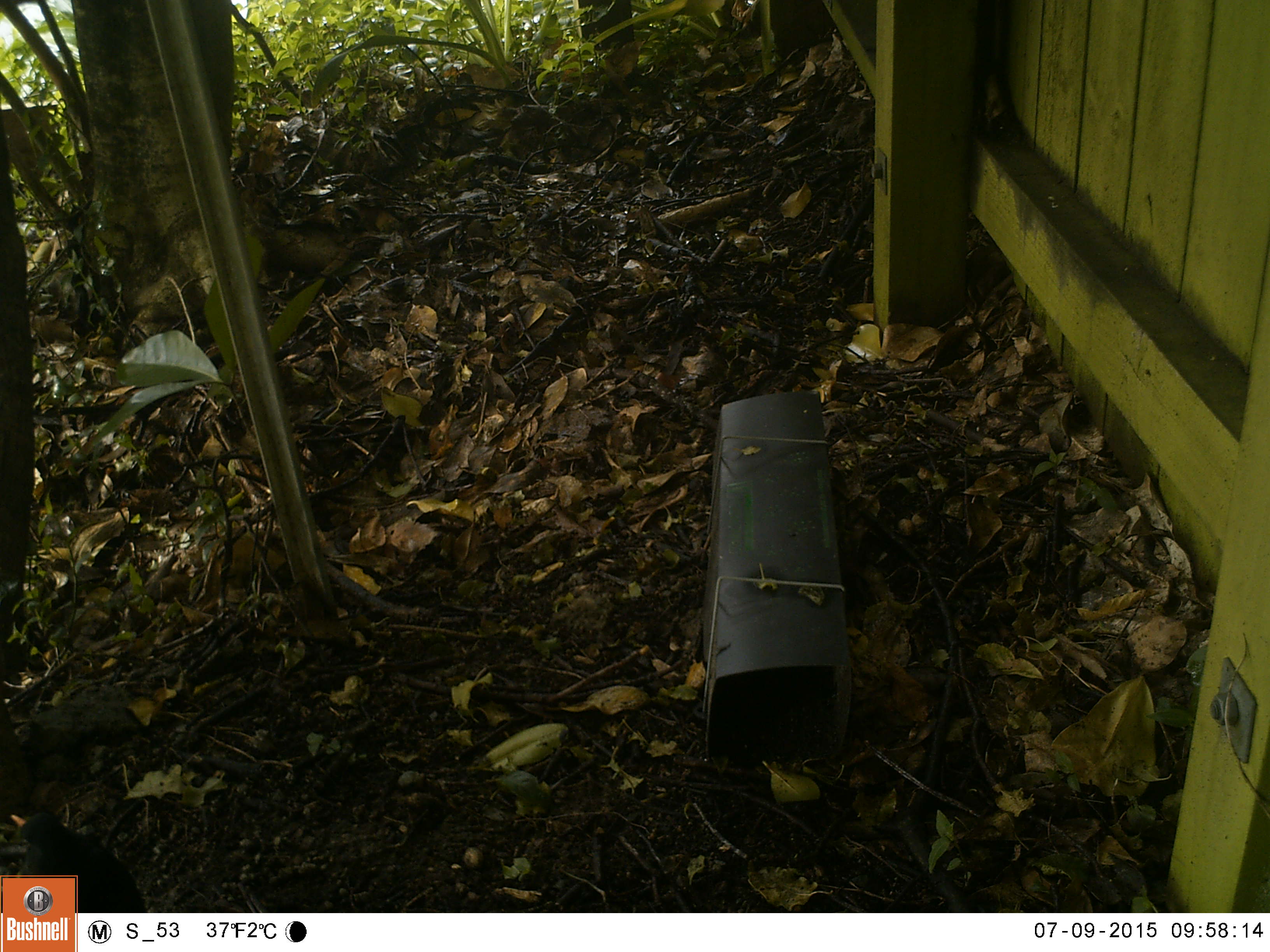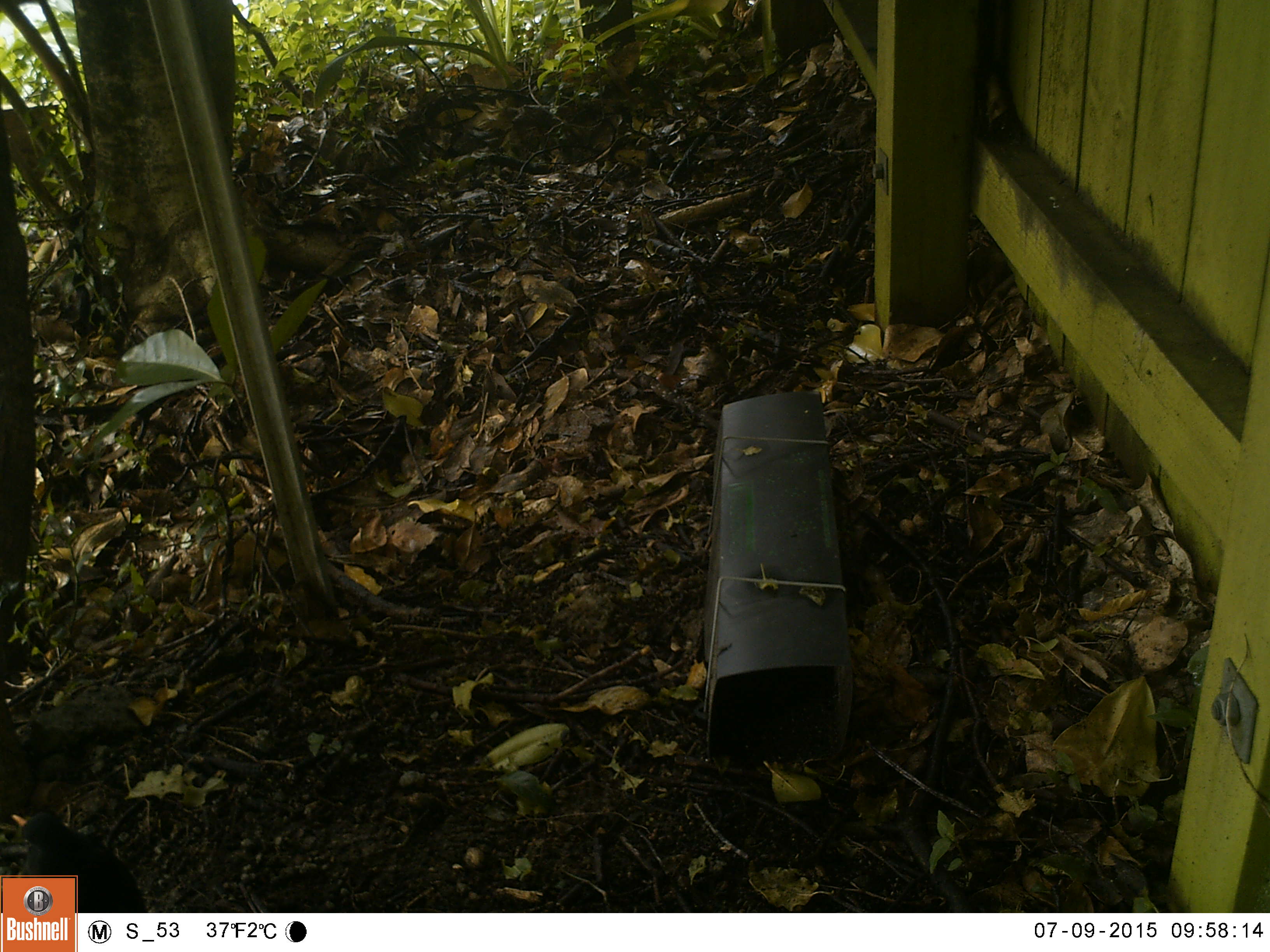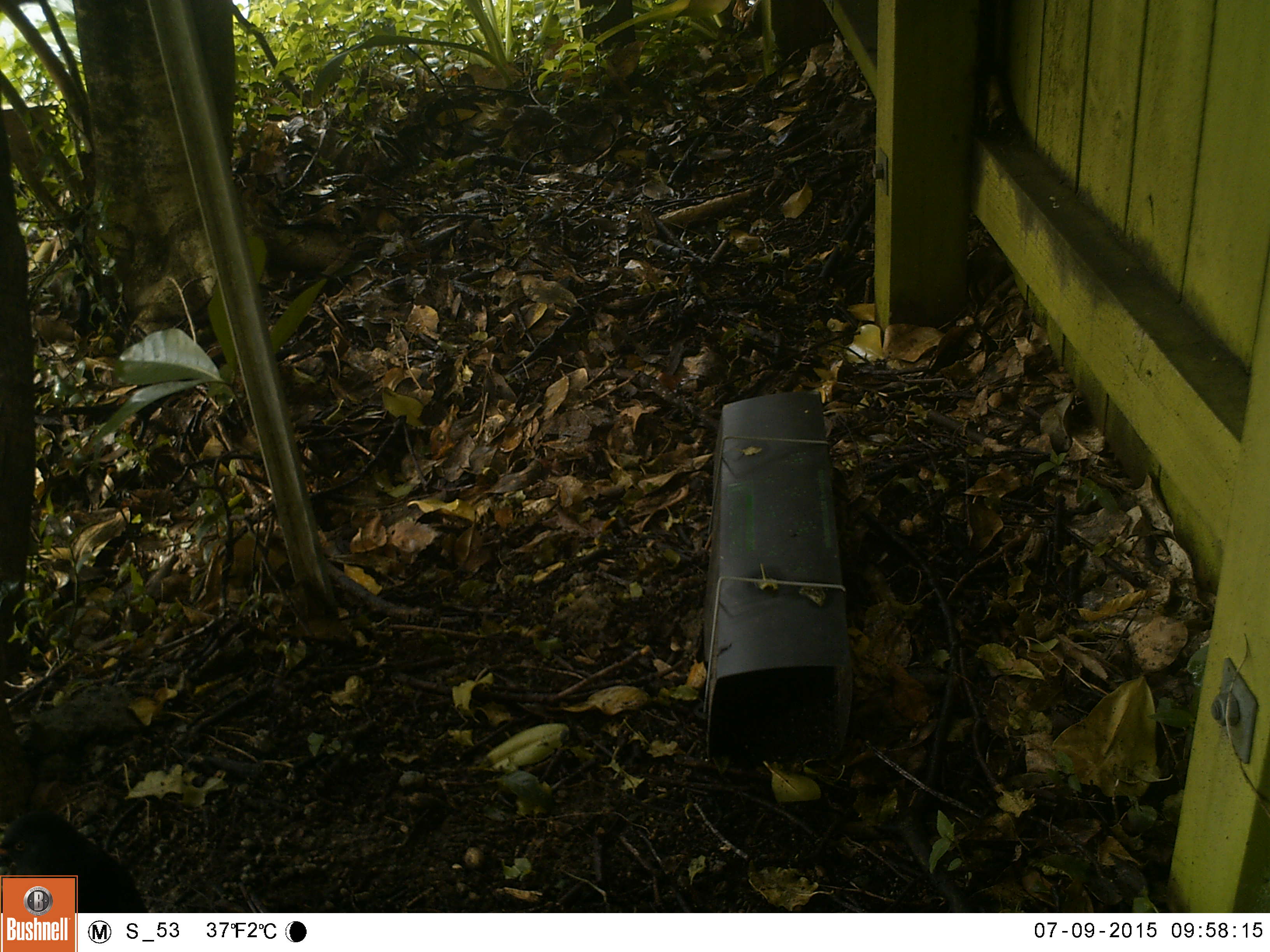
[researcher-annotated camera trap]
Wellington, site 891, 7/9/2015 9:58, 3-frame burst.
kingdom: Animalia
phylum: Chordata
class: Aves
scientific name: Aves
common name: bird